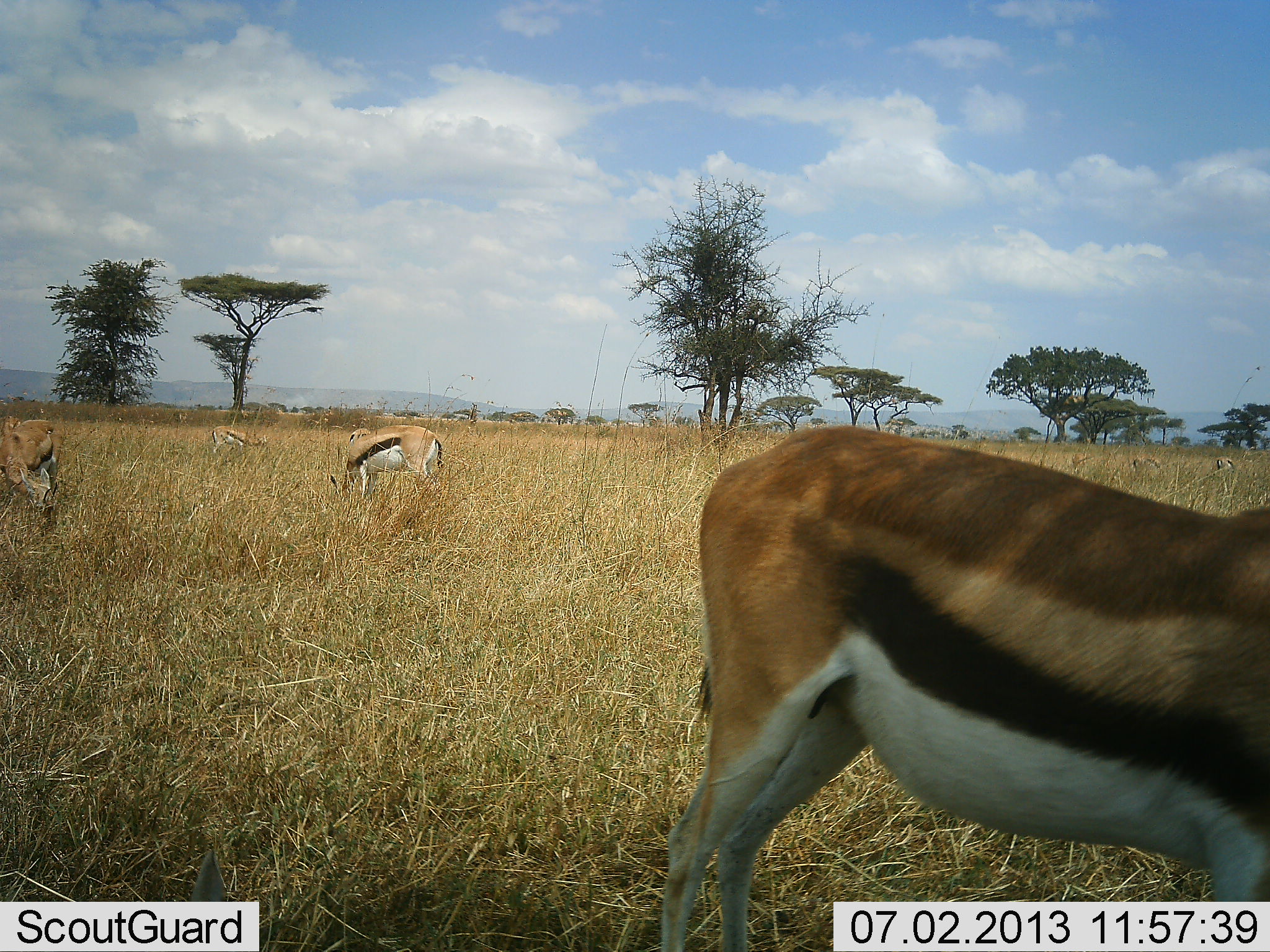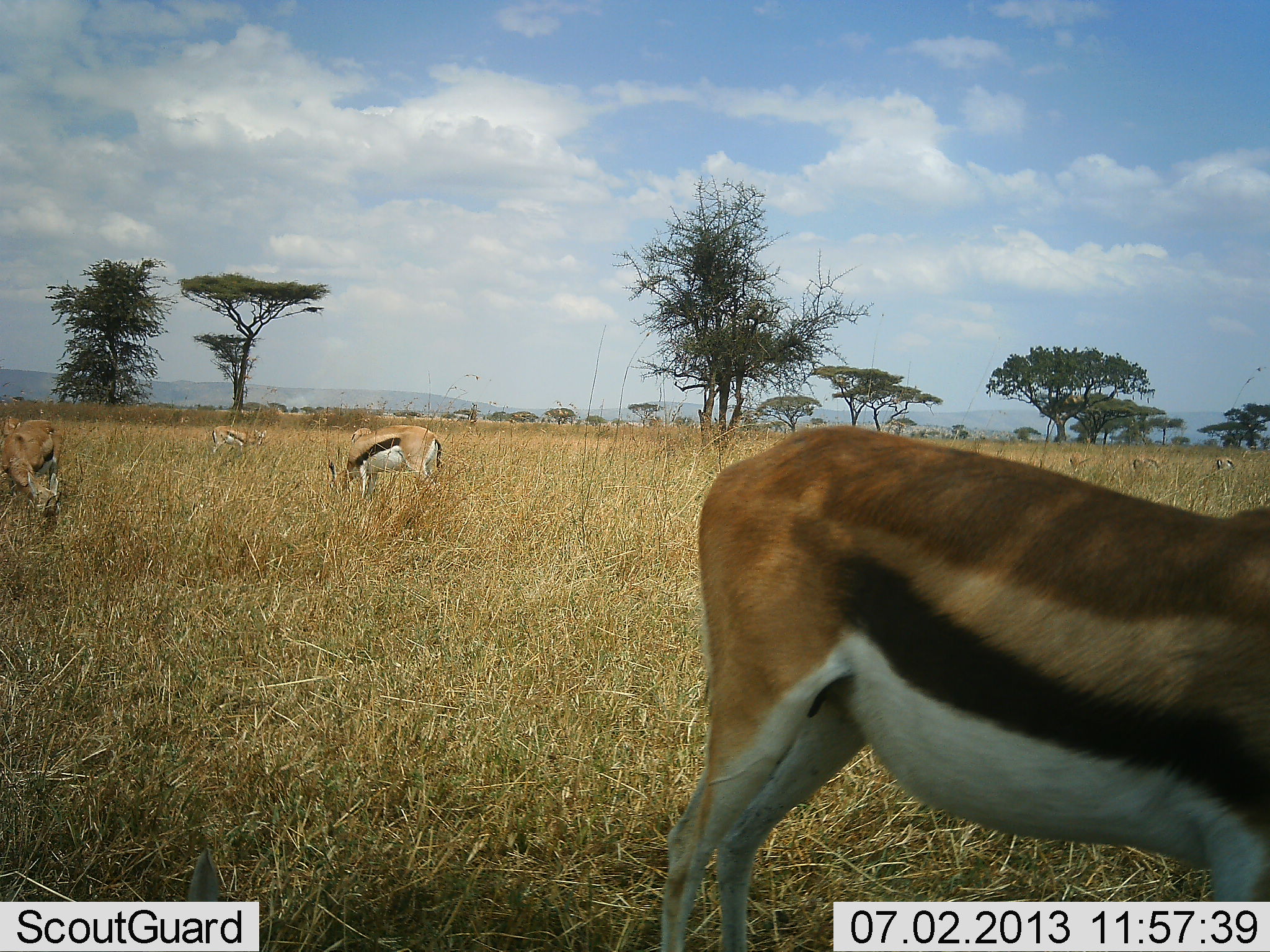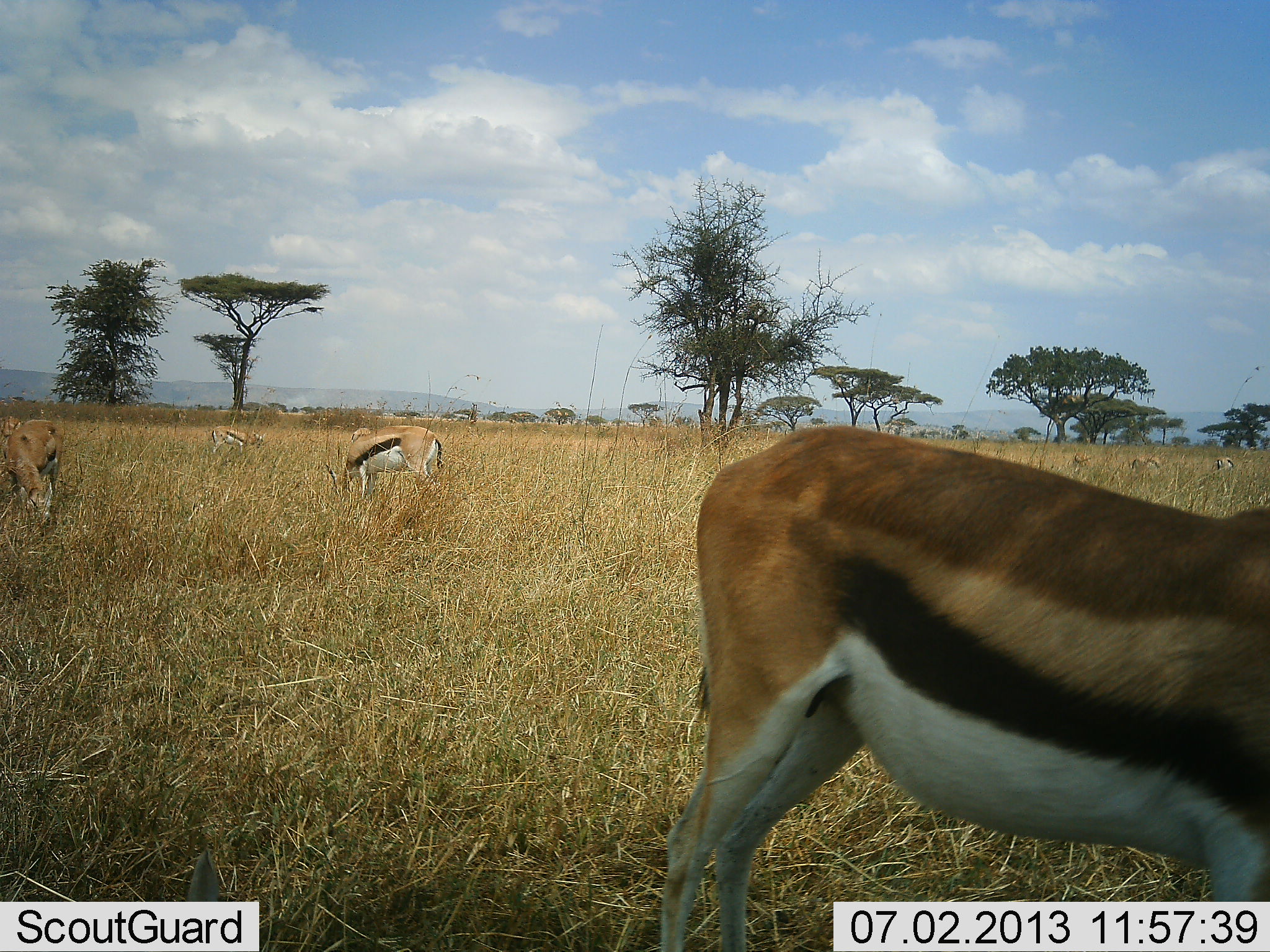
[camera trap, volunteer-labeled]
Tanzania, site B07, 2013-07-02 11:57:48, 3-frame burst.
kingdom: Animalia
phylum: Chordata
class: Mammalia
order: Artiodactyla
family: Bovidae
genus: Eudorcas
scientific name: Eudorcas thomsonii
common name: thomson's gazelle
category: gazellethomsons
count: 5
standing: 48%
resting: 5%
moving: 14%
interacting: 5%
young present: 0%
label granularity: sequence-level